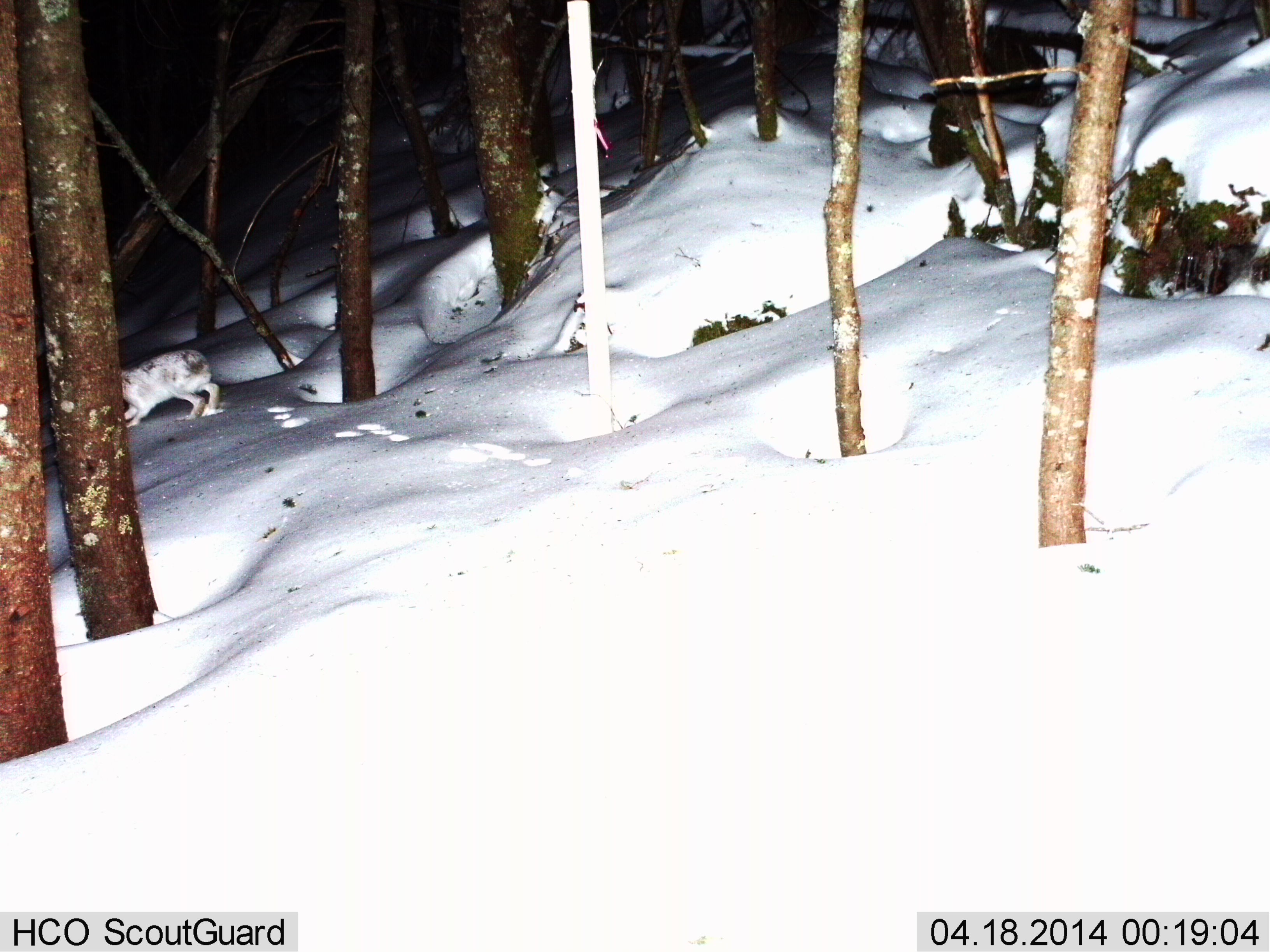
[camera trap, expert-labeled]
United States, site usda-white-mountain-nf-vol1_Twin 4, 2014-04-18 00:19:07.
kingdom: Animalia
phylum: Chordata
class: Mammalia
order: Lagomorpha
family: Leporidae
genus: Lepus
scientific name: Lepus americanus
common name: snowshoe hare